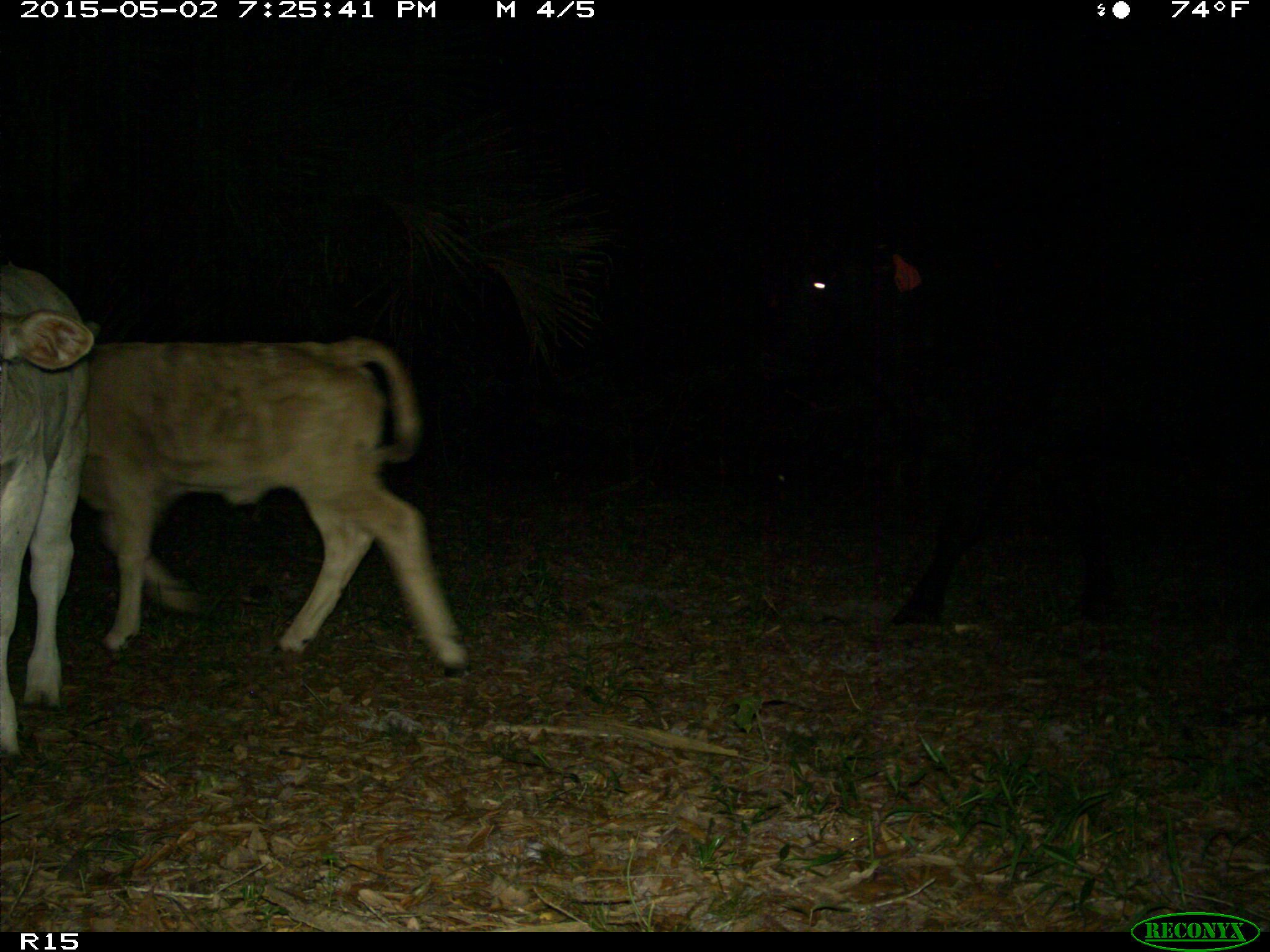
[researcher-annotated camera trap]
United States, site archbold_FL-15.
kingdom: Animalia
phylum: Chordata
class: Mammalia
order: Artiodactyla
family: Bovidae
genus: Bos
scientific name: Bos taurus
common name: domestic cow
Bos taurus (domestic cow).